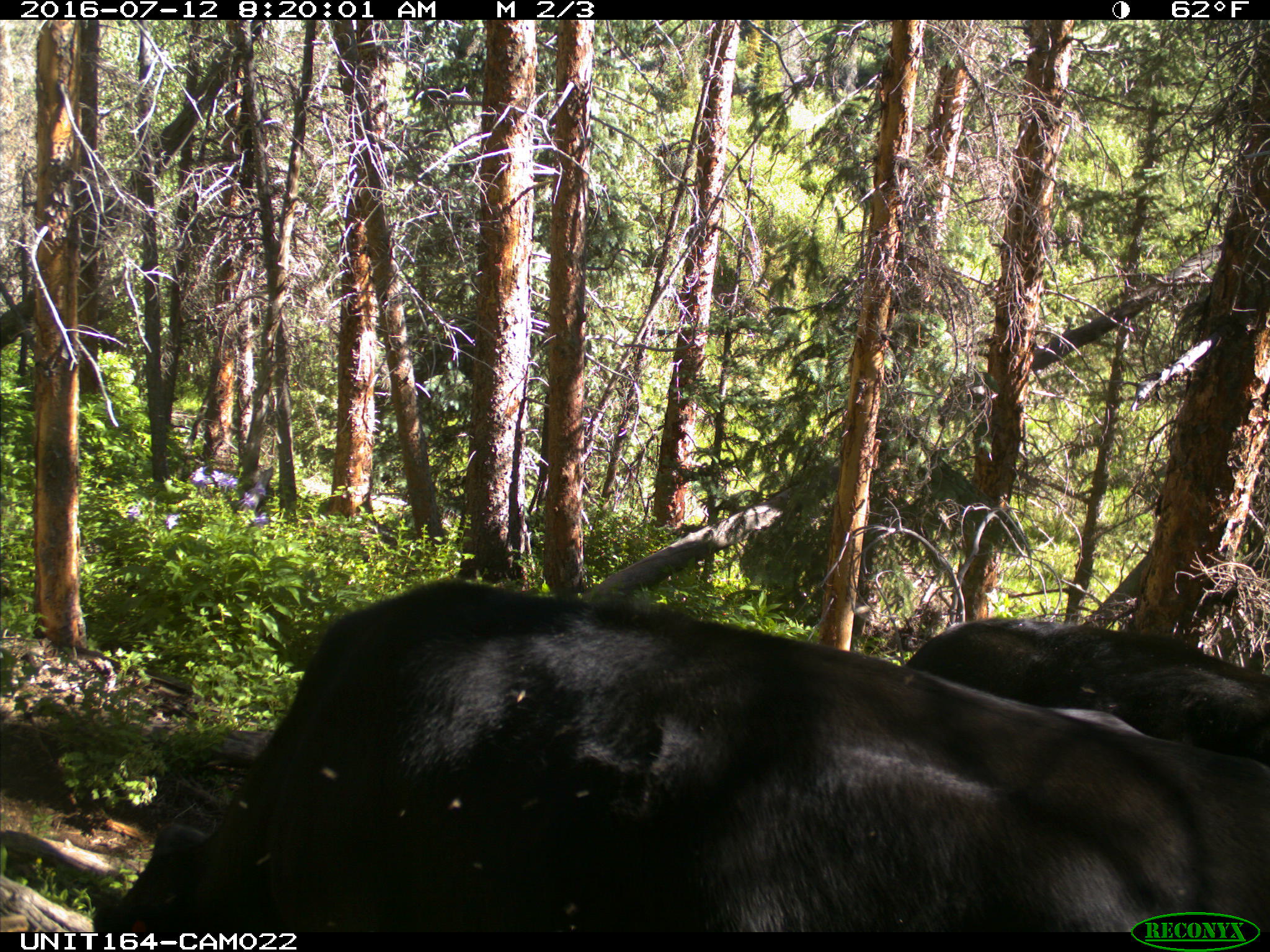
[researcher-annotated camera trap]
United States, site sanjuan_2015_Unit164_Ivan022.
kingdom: Animalia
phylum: Chordata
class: Mammalia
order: Artiodactyla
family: Bovidae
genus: Bos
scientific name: Bos taurus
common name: domestic cow